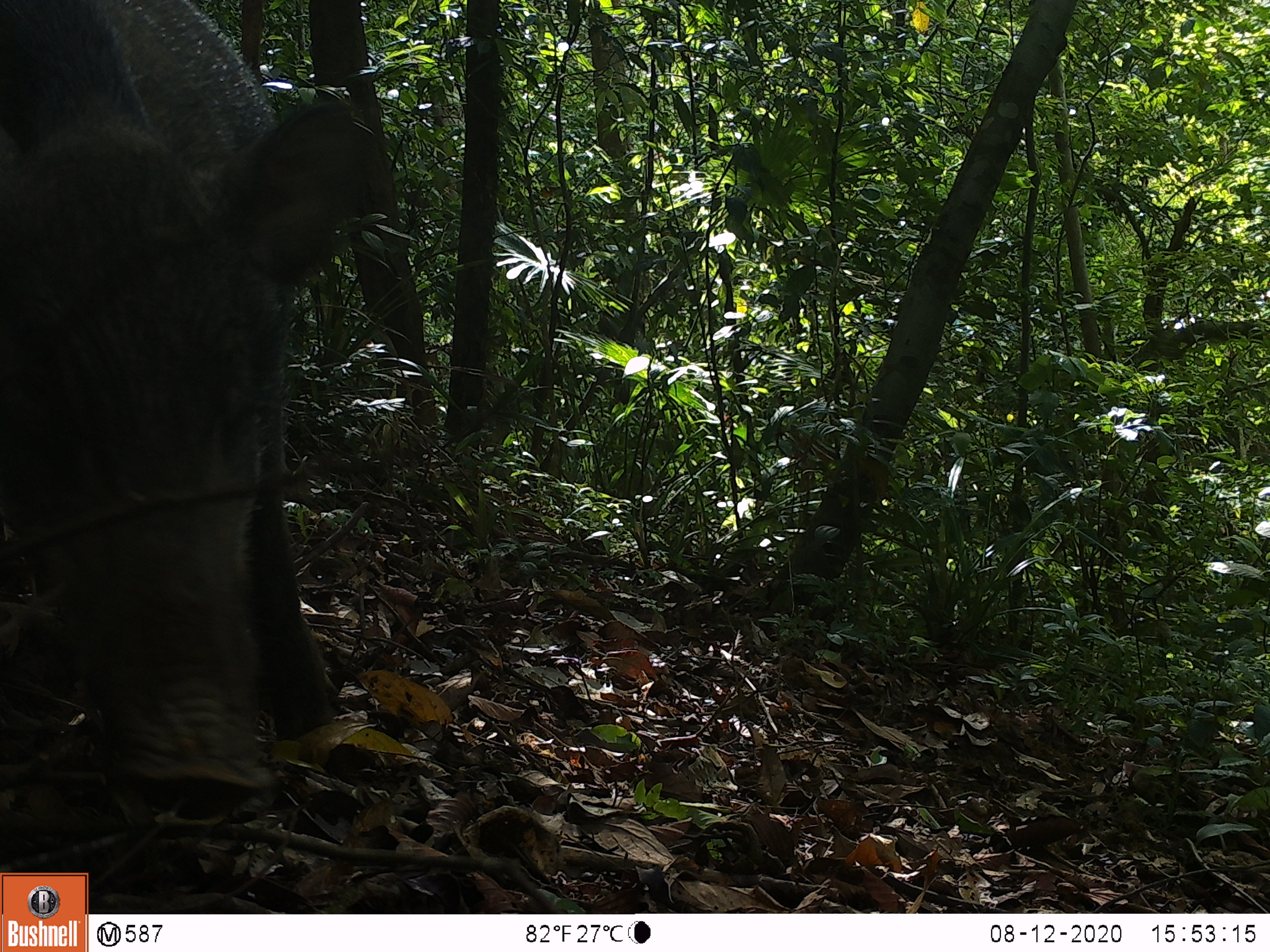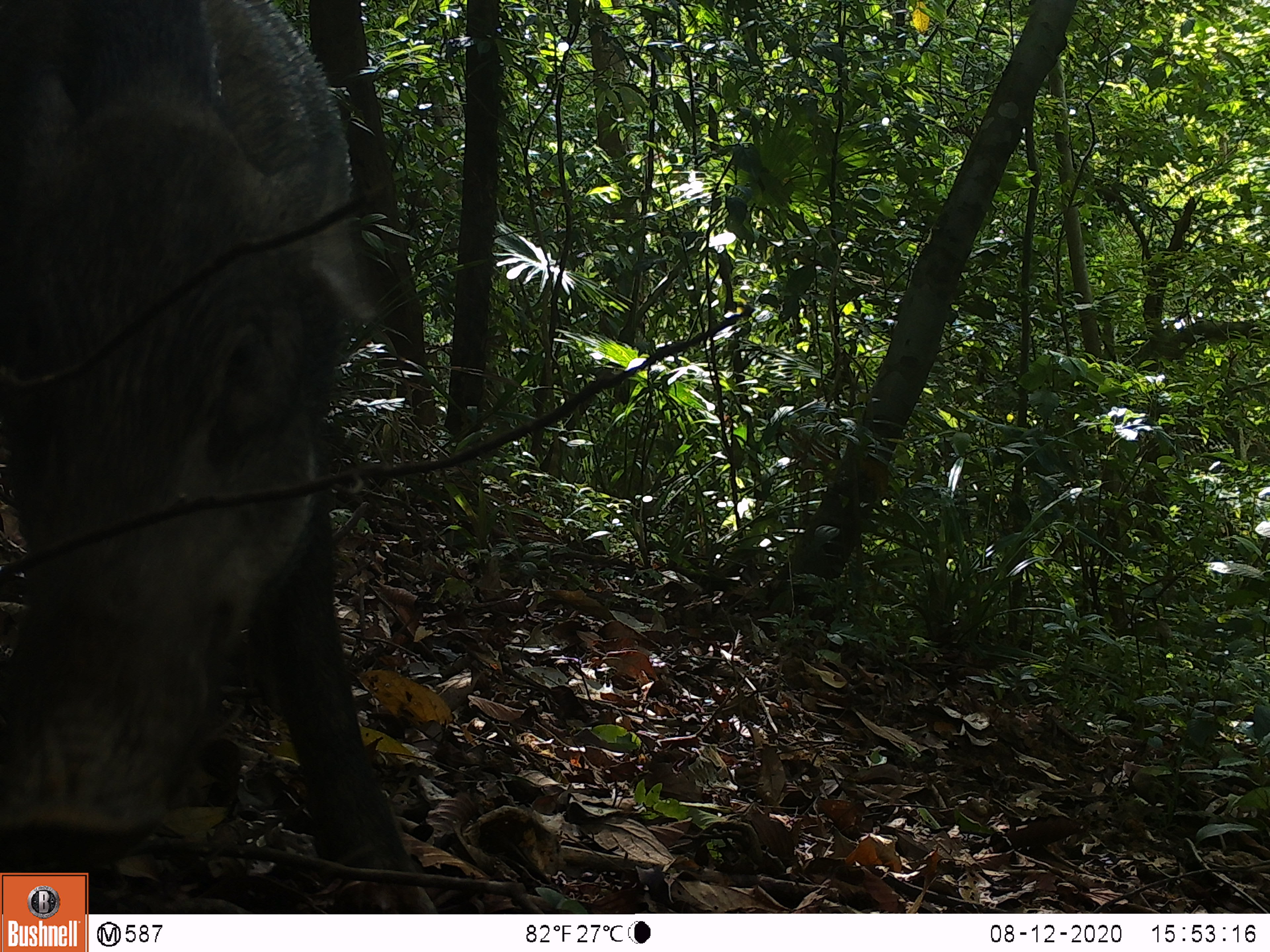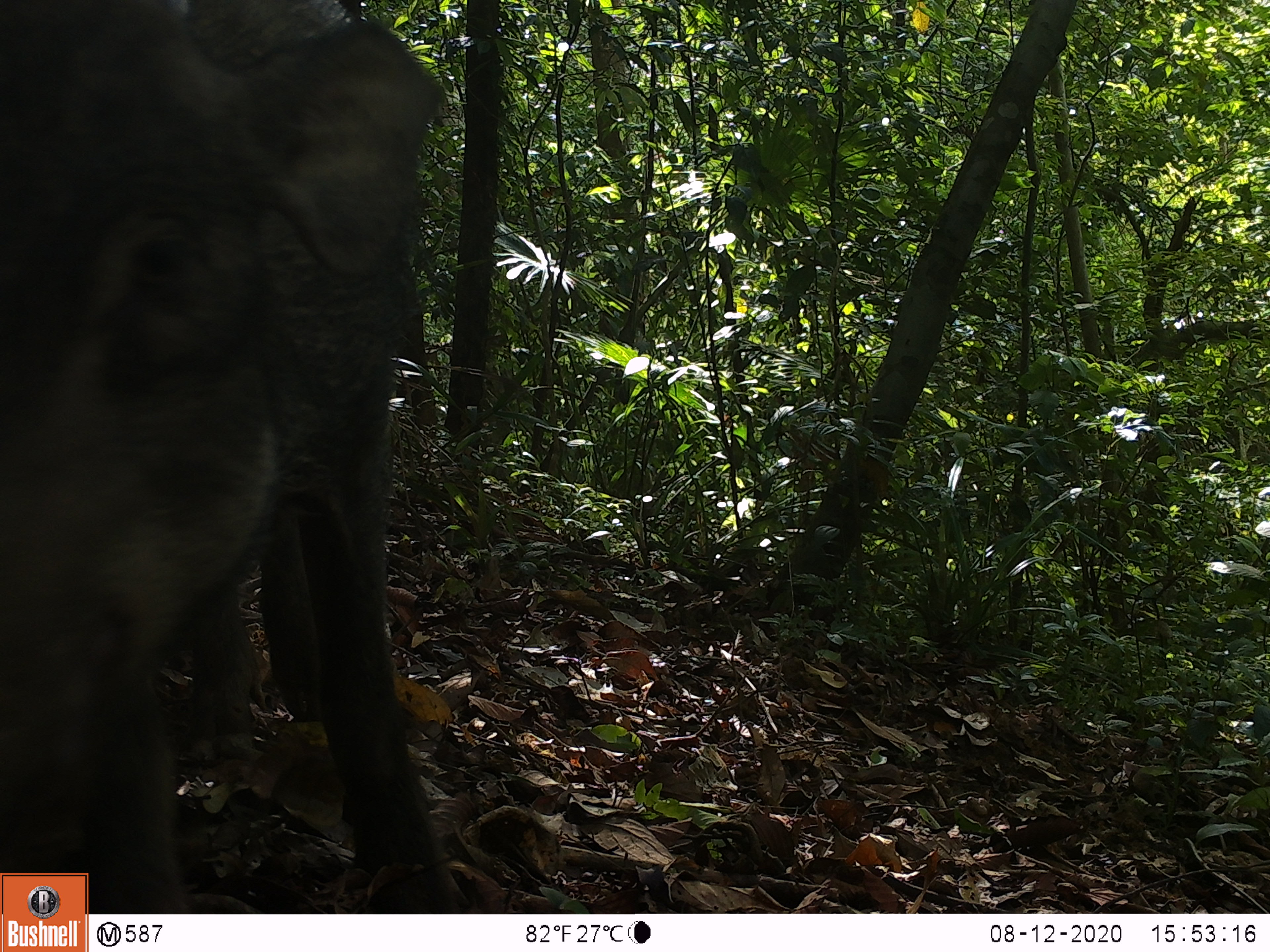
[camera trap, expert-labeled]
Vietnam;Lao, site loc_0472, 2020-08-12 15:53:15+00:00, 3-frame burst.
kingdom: Animalia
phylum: Chordata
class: Mammalia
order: Artiodactyla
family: Suidae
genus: Sus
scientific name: Sus scrofa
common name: eurasian wild pig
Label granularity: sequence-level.